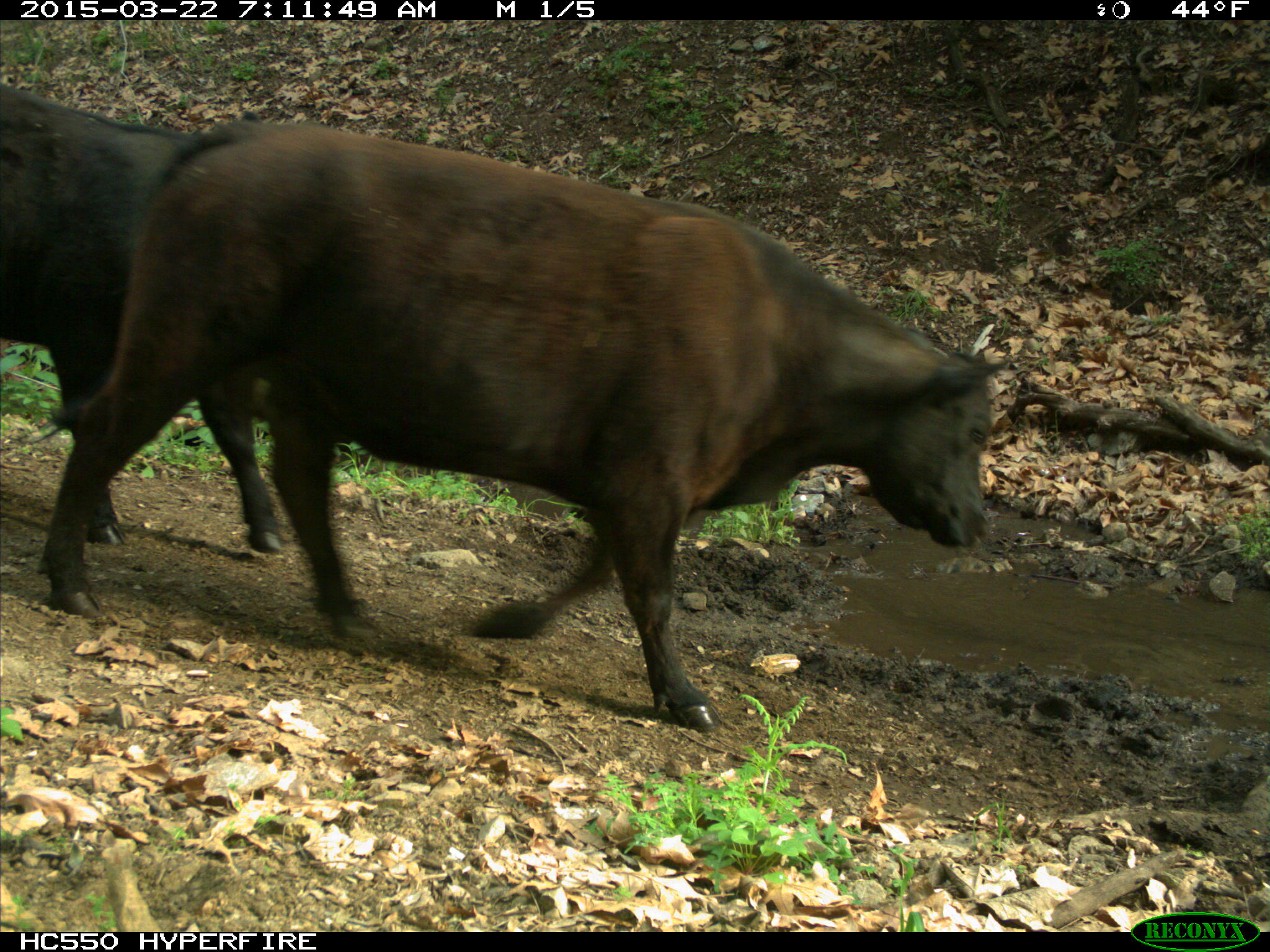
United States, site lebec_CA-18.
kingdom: Animalia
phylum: Chordata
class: Mammalia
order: Artiodactyla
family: Bovidae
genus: Bos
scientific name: Bos taurus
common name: domestic cow